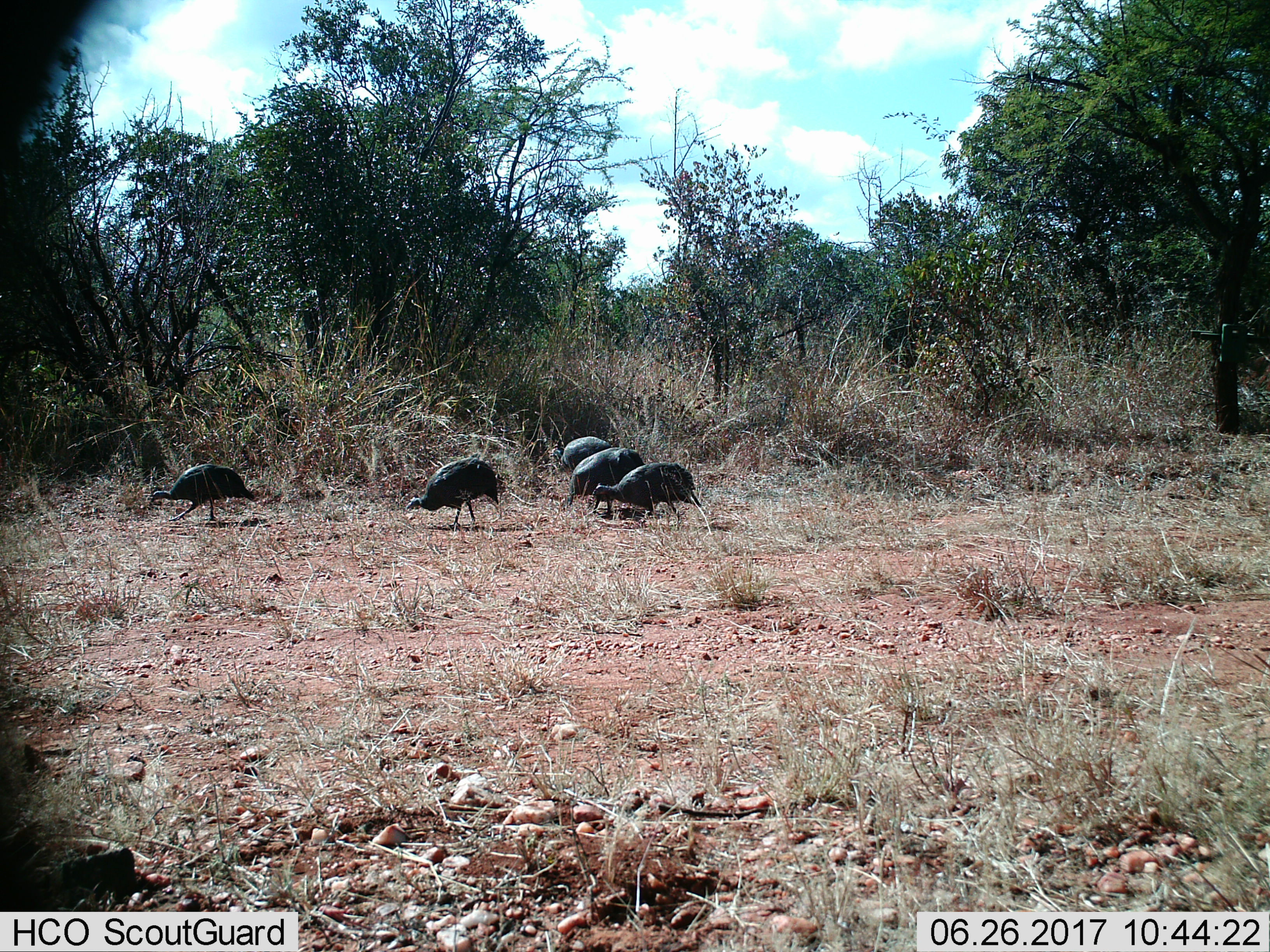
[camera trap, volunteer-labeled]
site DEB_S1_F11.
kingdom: Animalia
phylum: Chordata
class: Aves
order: Galliformes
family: Numididae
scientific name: Numididae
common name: guineafowl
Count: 5.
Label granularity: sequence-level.